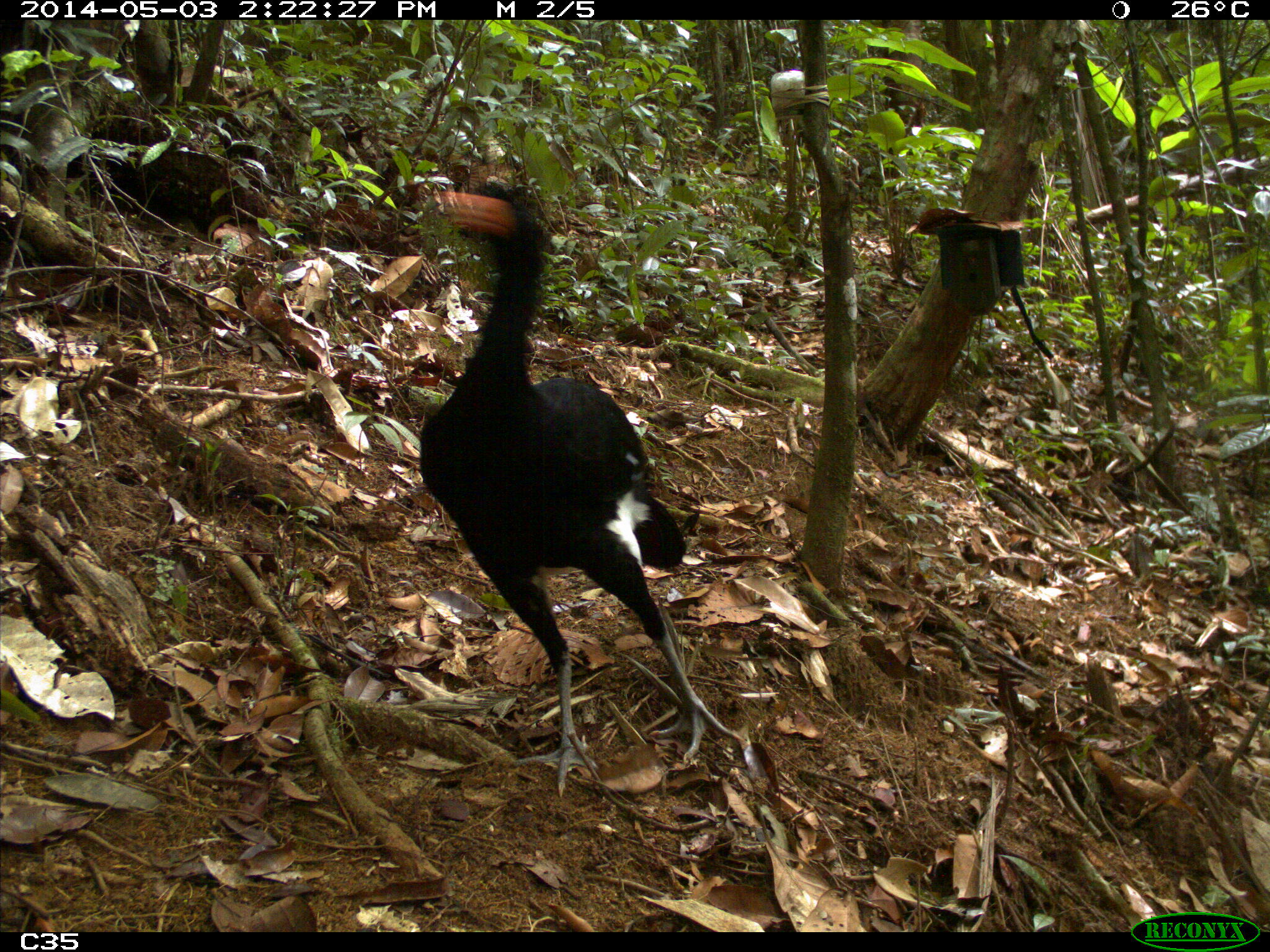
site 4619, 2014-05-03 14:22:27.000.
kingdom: Animalia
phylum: Chordata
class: Aves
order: Galliformes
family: Cracidae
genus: Crax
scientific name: Crax alector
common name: black curassow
Crax alector (black curassow), count 2, age adult, sex female.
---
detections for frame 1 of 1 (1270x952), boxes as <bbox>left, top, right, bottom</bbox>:
crax alector: <bbox>415, 174, 745, 798</bbox>